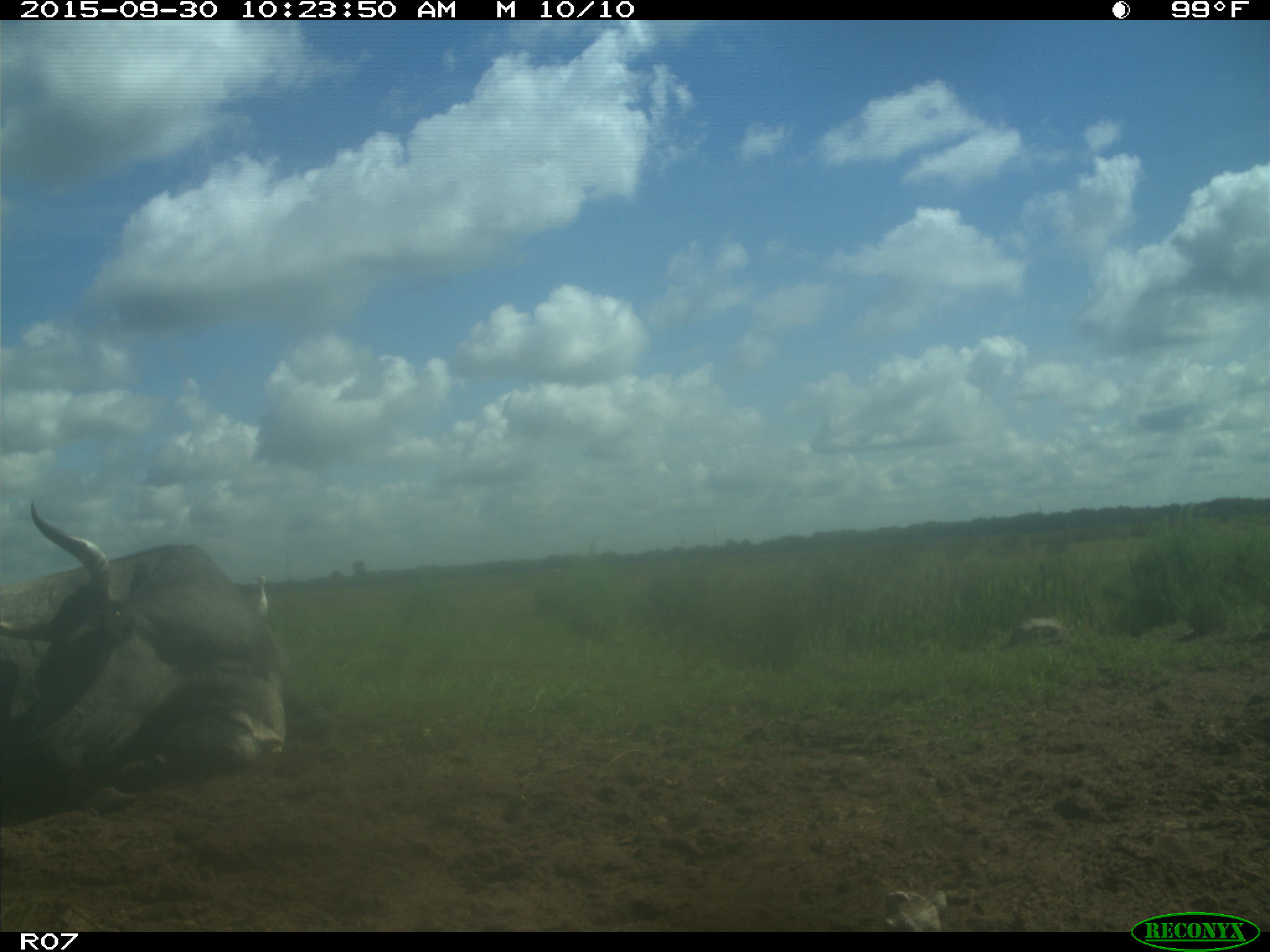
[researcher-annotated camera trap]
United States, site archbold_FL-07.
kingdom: Animalia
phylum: Chordata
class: Mammalia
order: Artiodactyla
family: Bovidae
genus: Bos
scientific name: Bos taurus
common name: domestic cow